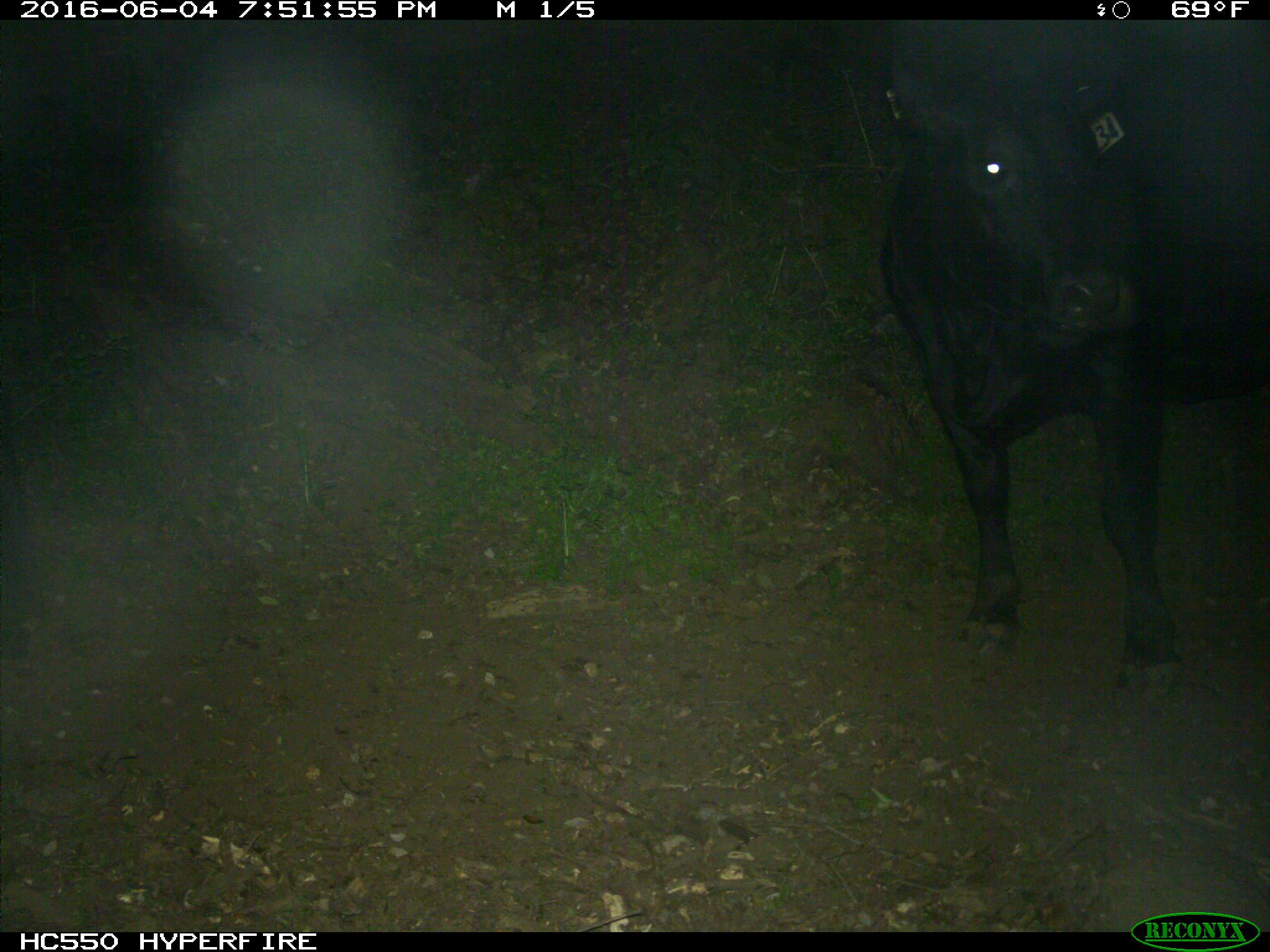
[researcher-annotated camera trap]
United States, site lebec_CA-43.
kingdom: Animalia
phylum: Chordata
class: Mammalia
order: Artiodactyla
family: Bovidae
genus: Bos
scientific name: Bos taurus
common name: domestic cow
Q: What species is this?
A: Bos taurus (domestic cow).